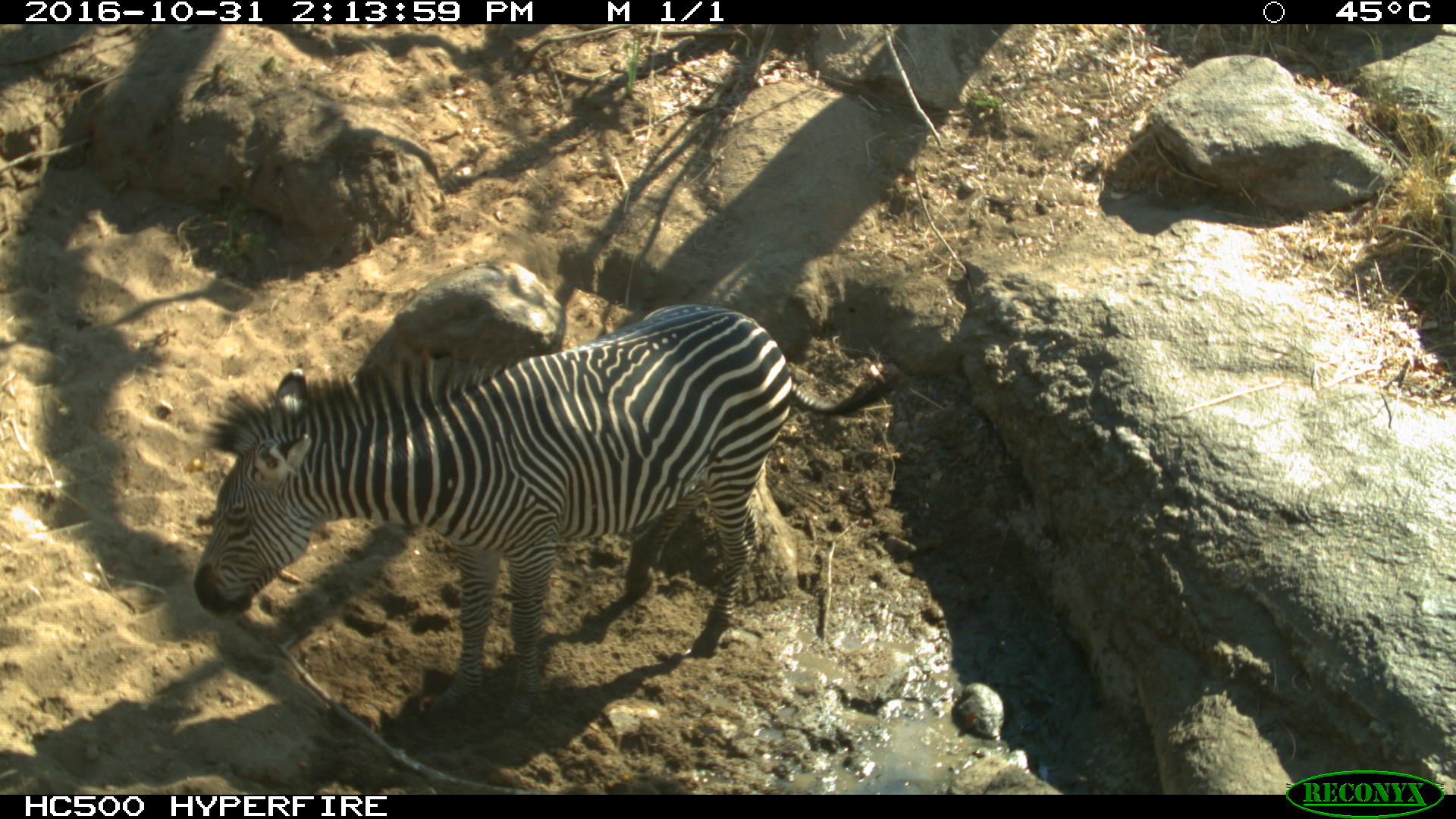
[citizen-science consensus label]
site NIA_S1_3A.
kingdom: Animalia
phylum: Chordata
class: Mammalia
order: Perissodactyla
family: Equidae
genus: Equus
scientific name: Equus quagga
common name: plains zebra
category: zebraplains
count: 1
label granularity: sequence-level